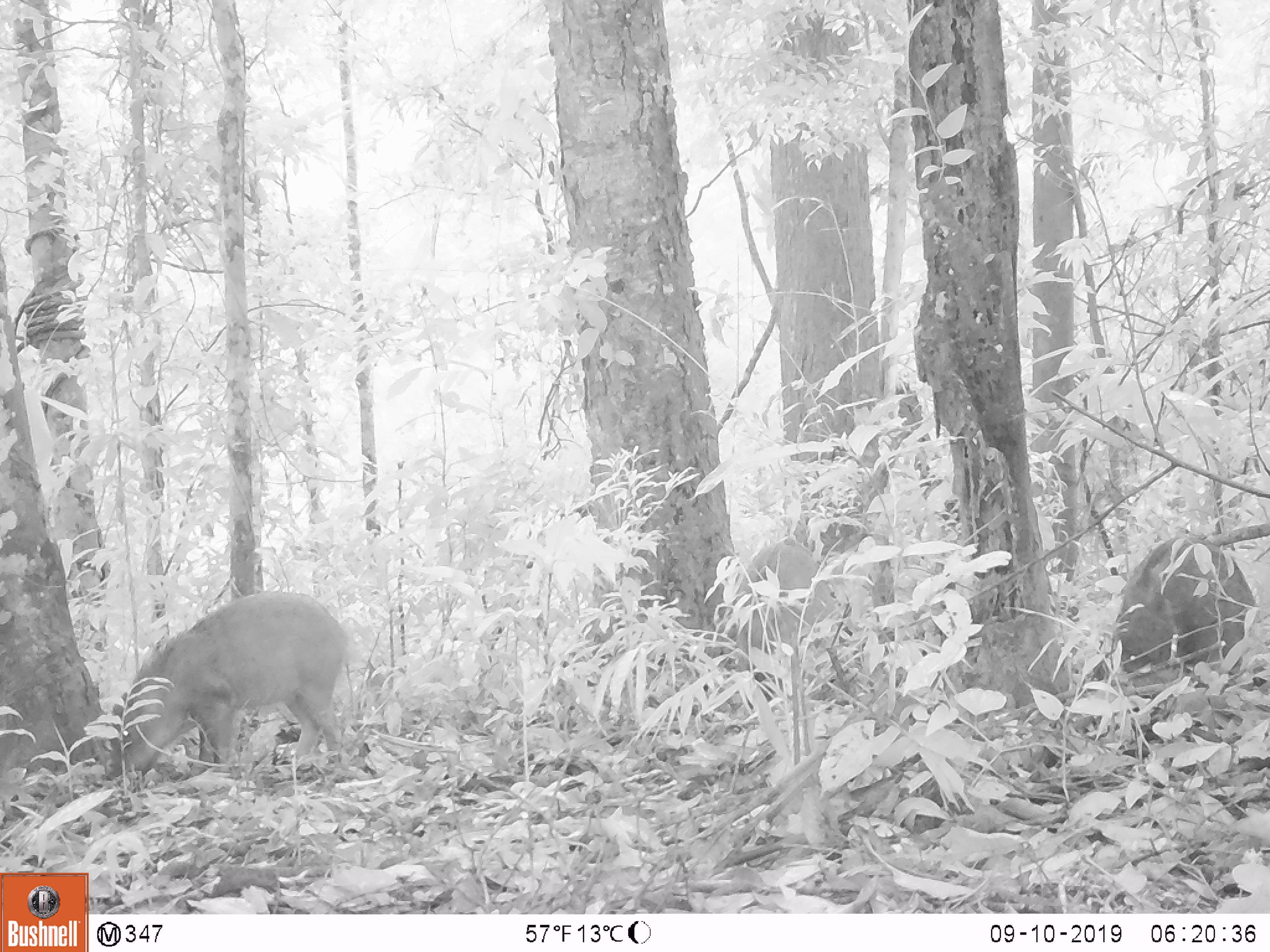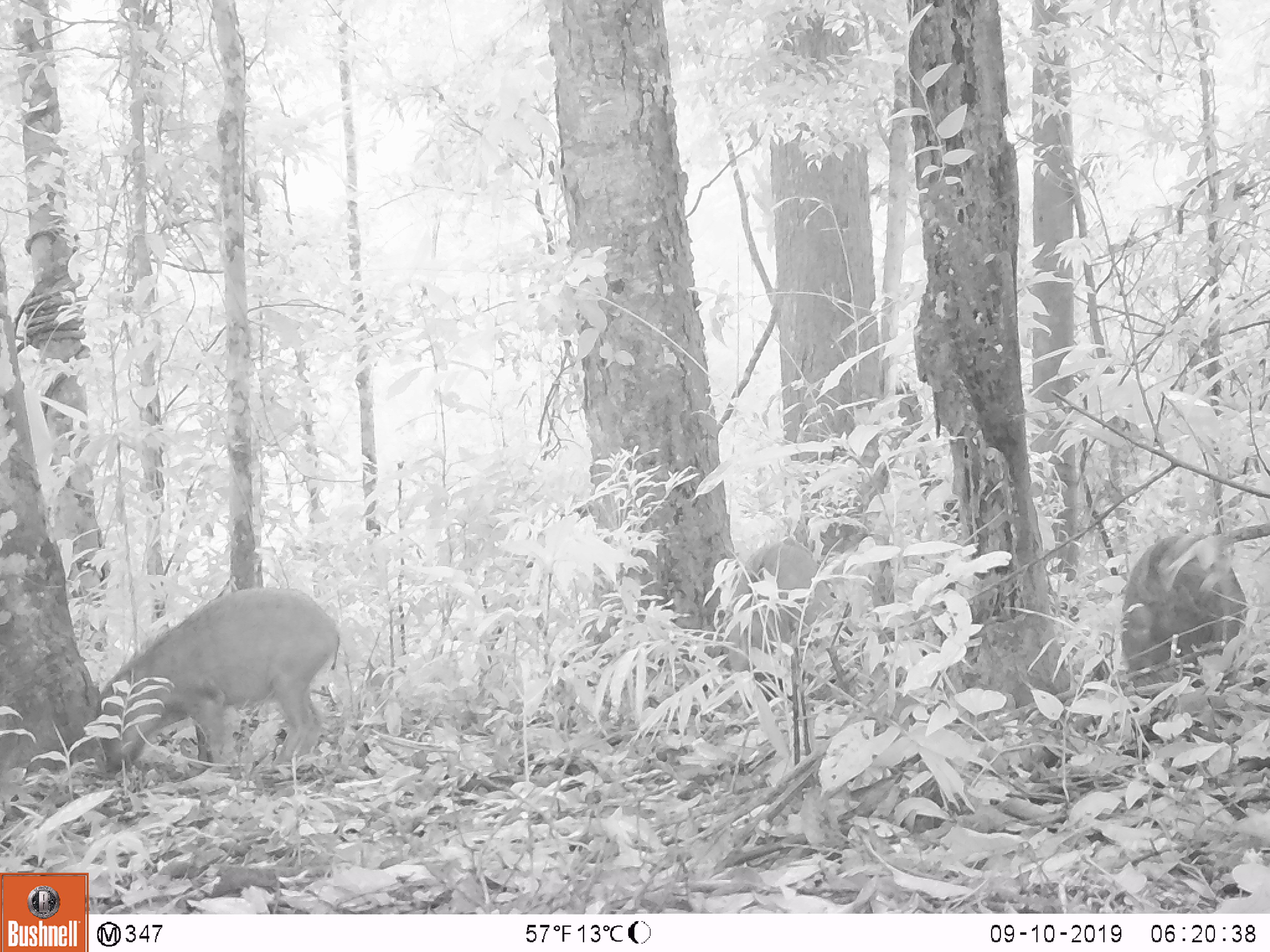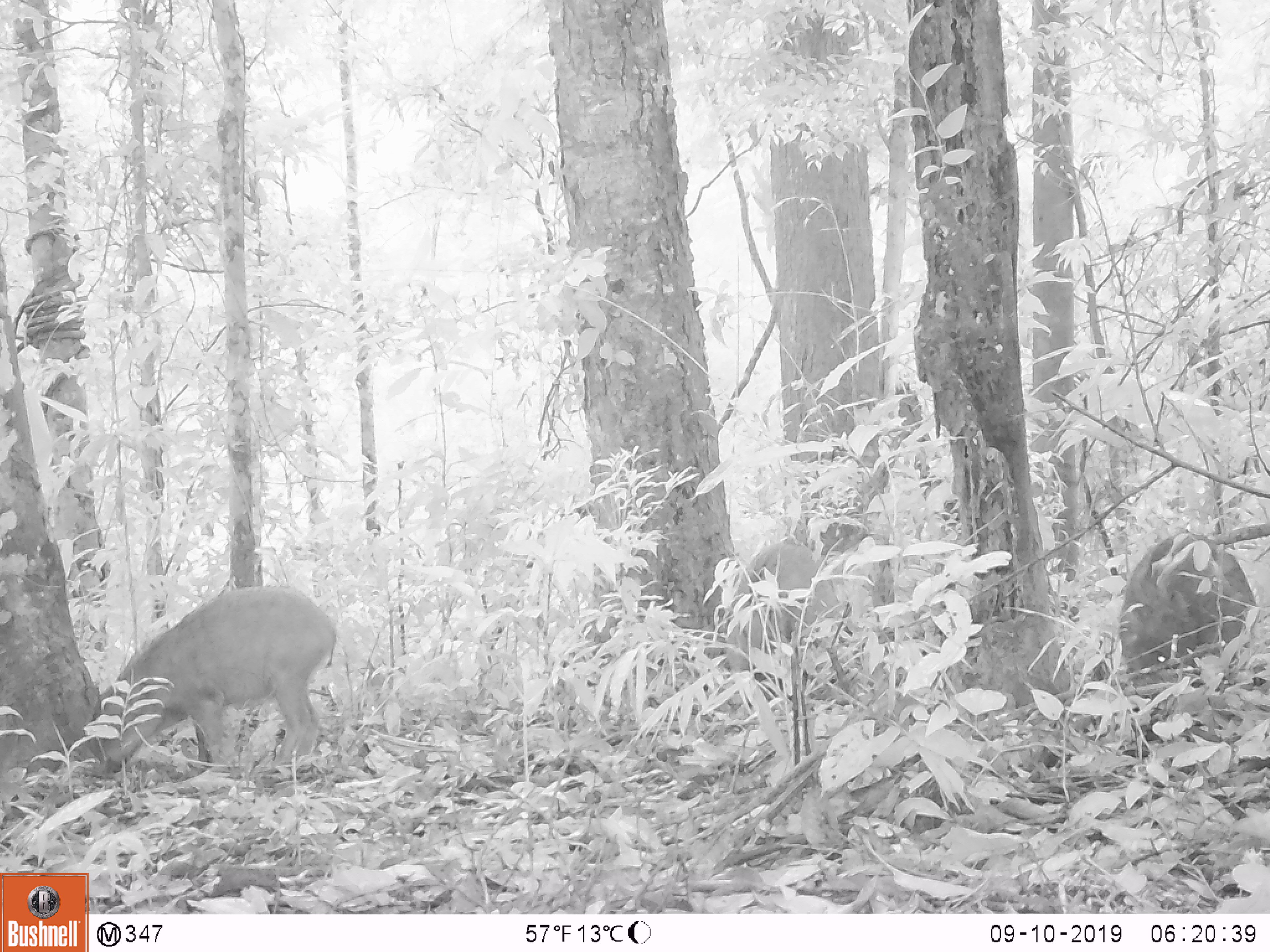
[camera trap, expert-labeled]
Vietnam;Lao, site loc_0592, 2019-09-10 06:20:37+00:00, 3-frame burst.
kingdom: Animalia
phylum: Chordata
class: Mammalia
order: Artiodactyla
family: Suidae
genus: Sus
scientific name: Sus scrofa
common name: eurasian wild pig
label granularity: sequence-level